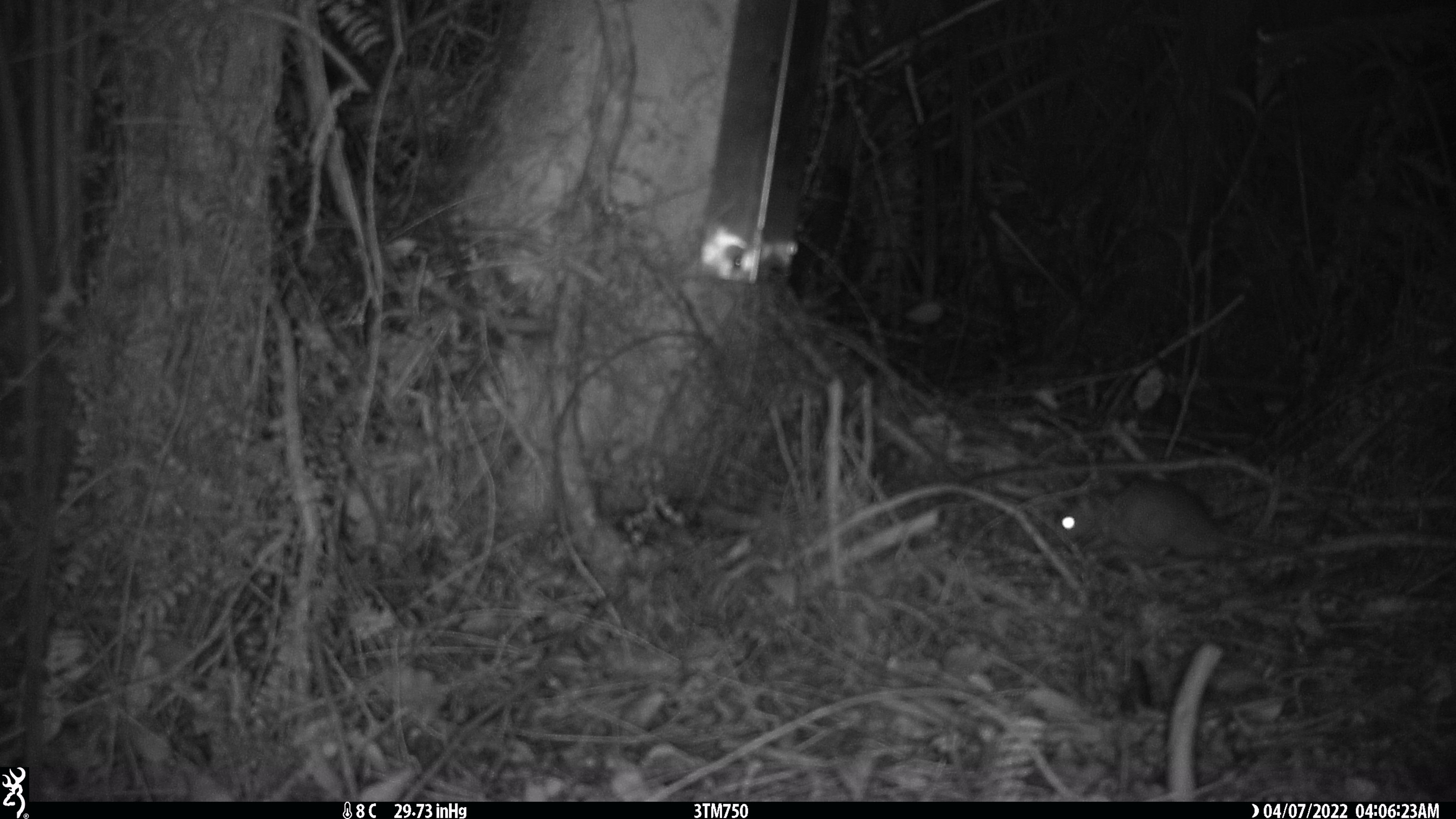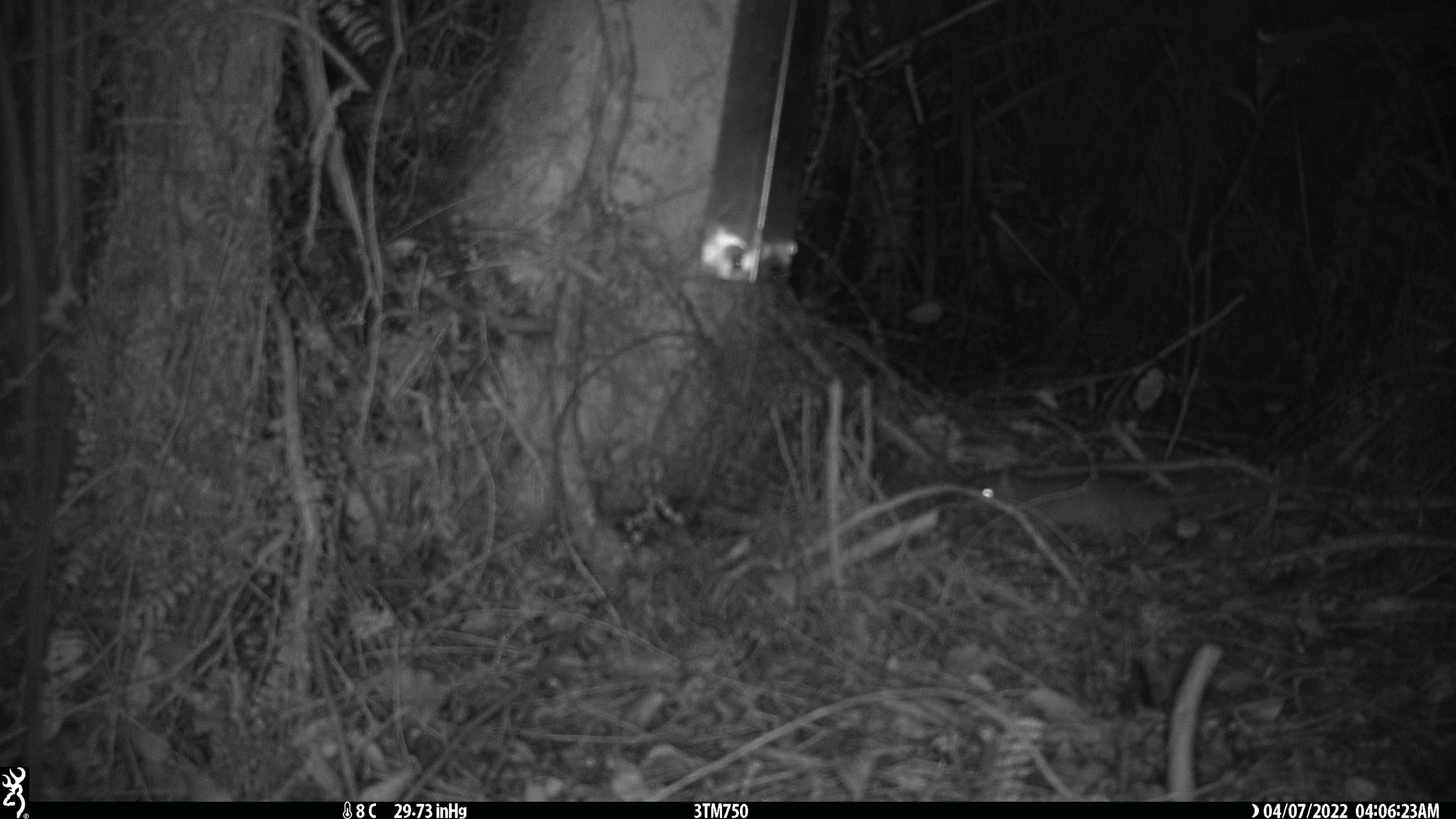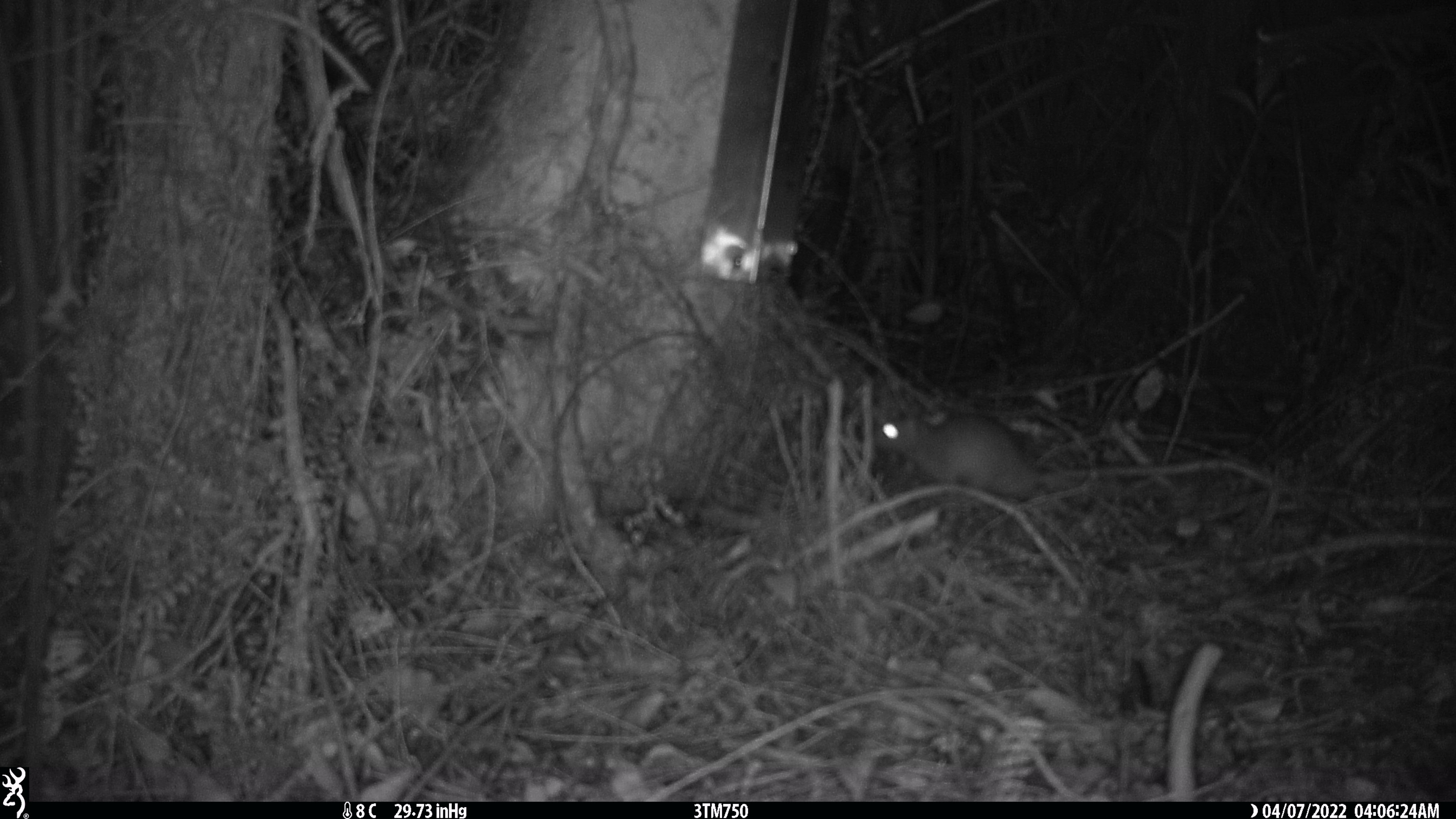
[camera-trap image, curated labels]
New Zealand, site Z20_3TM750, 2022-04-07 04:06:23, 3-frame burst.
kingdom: Animalia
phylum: Chordata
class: Mammalia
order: Rodentia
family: Muridae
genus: Rattus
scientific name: Rattus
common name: rat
Rat (Rattus).